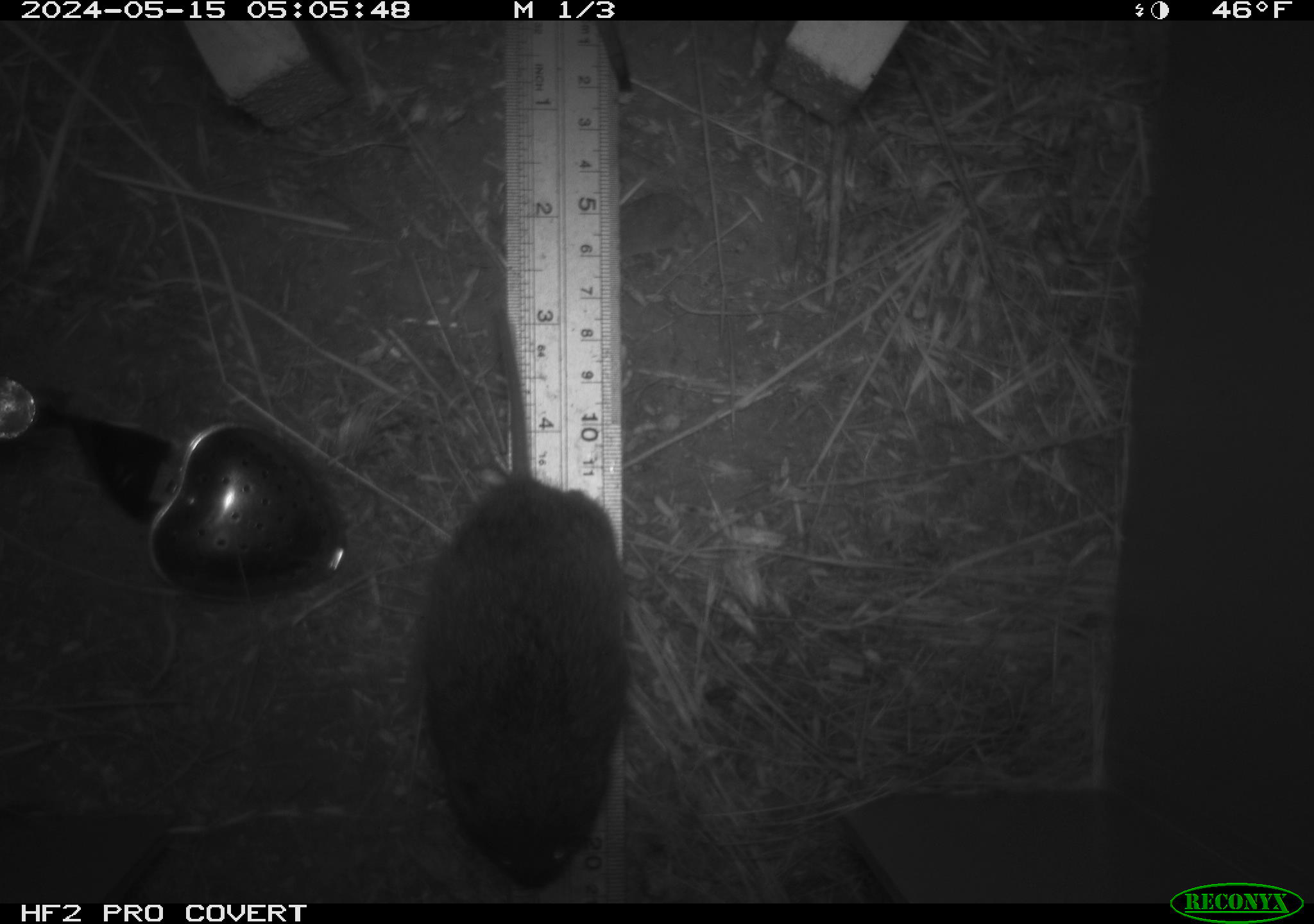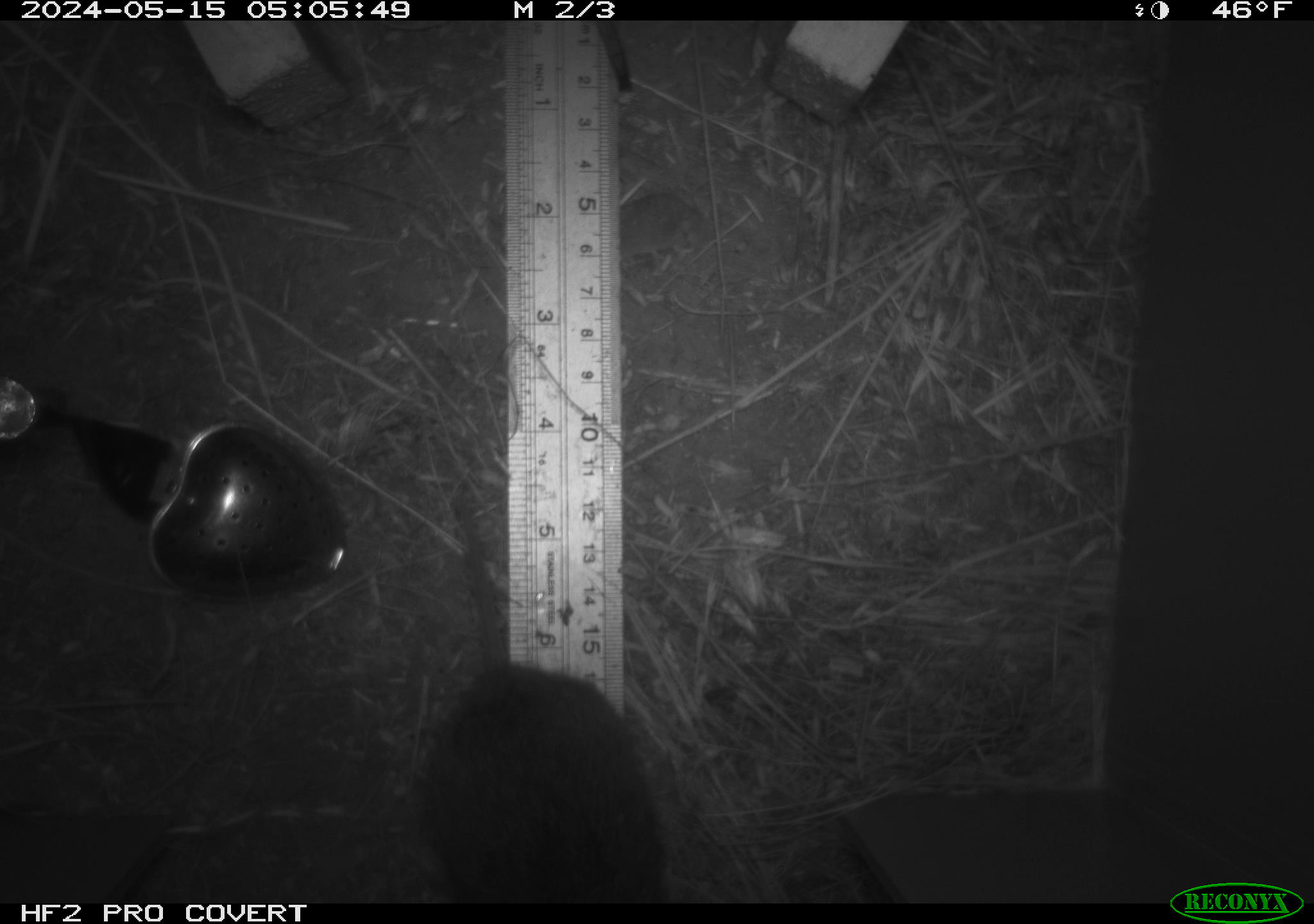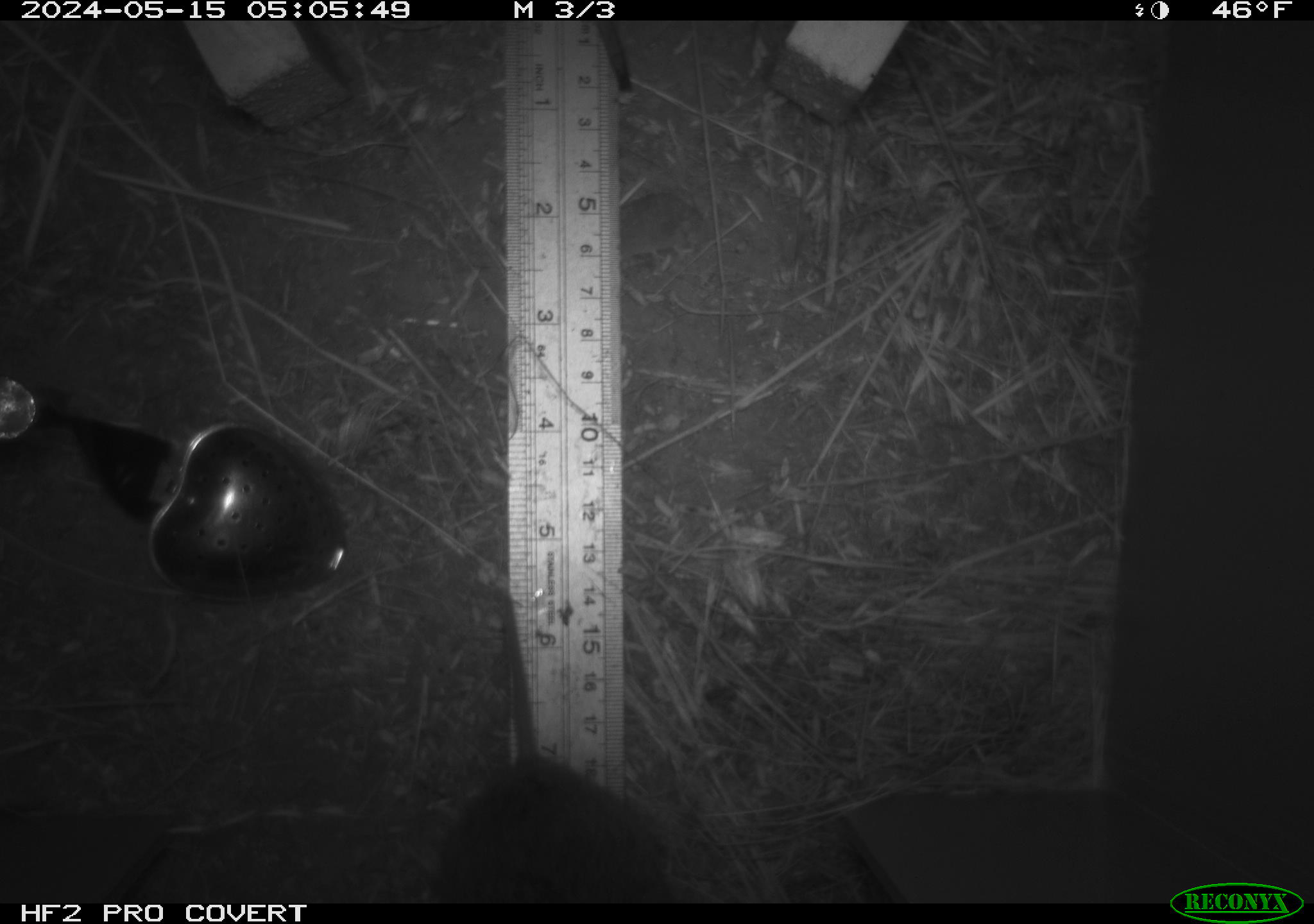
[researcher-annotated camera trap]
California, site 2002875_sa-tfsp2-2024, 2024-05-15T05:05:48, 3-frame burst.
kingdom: Animalia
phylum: Chordata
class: Mammalia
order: Rodentia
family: Cricetidae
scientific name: Arvicolinae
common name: voles, lemmings, and muskrats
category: arvicolinae subfamily